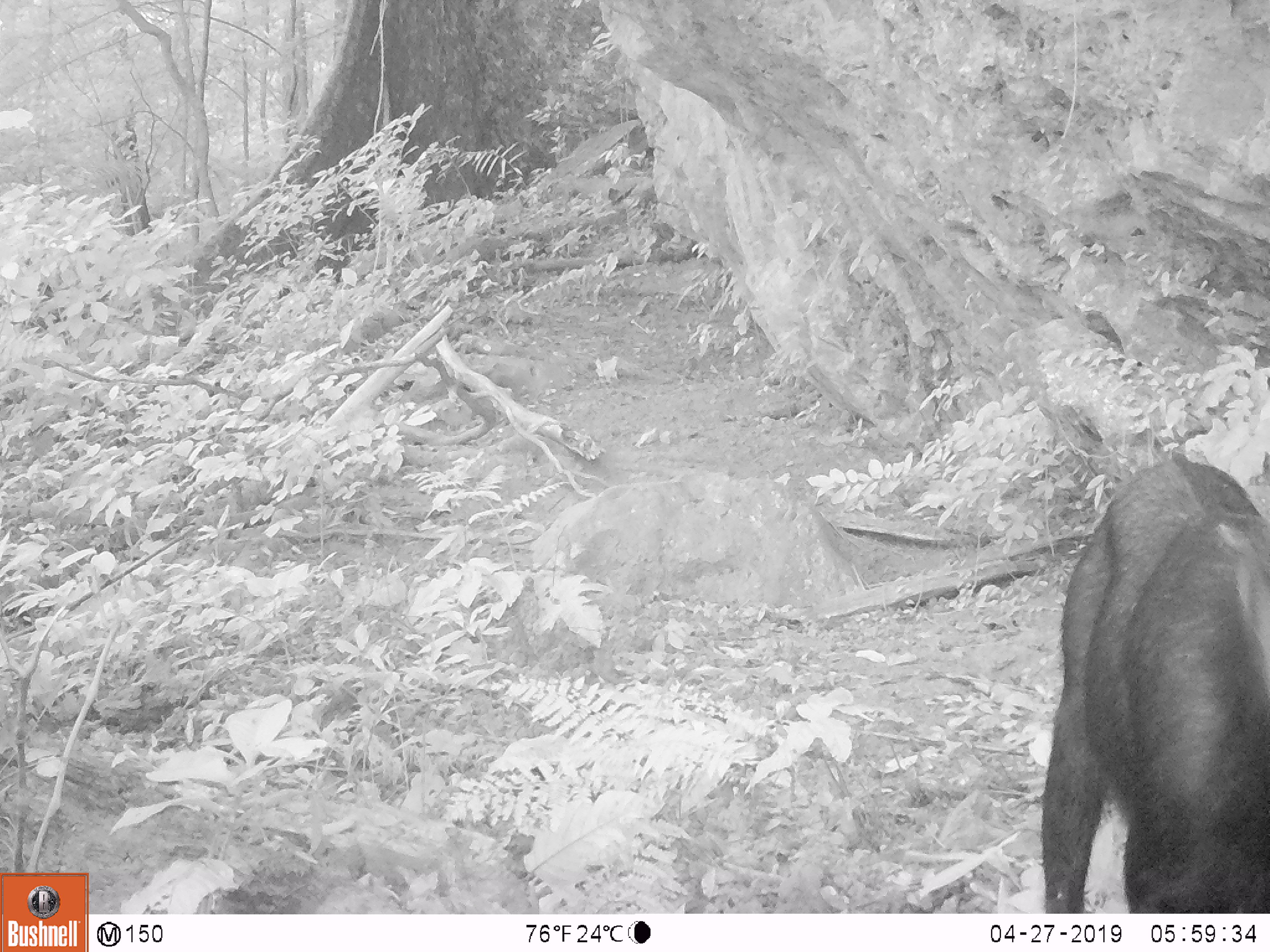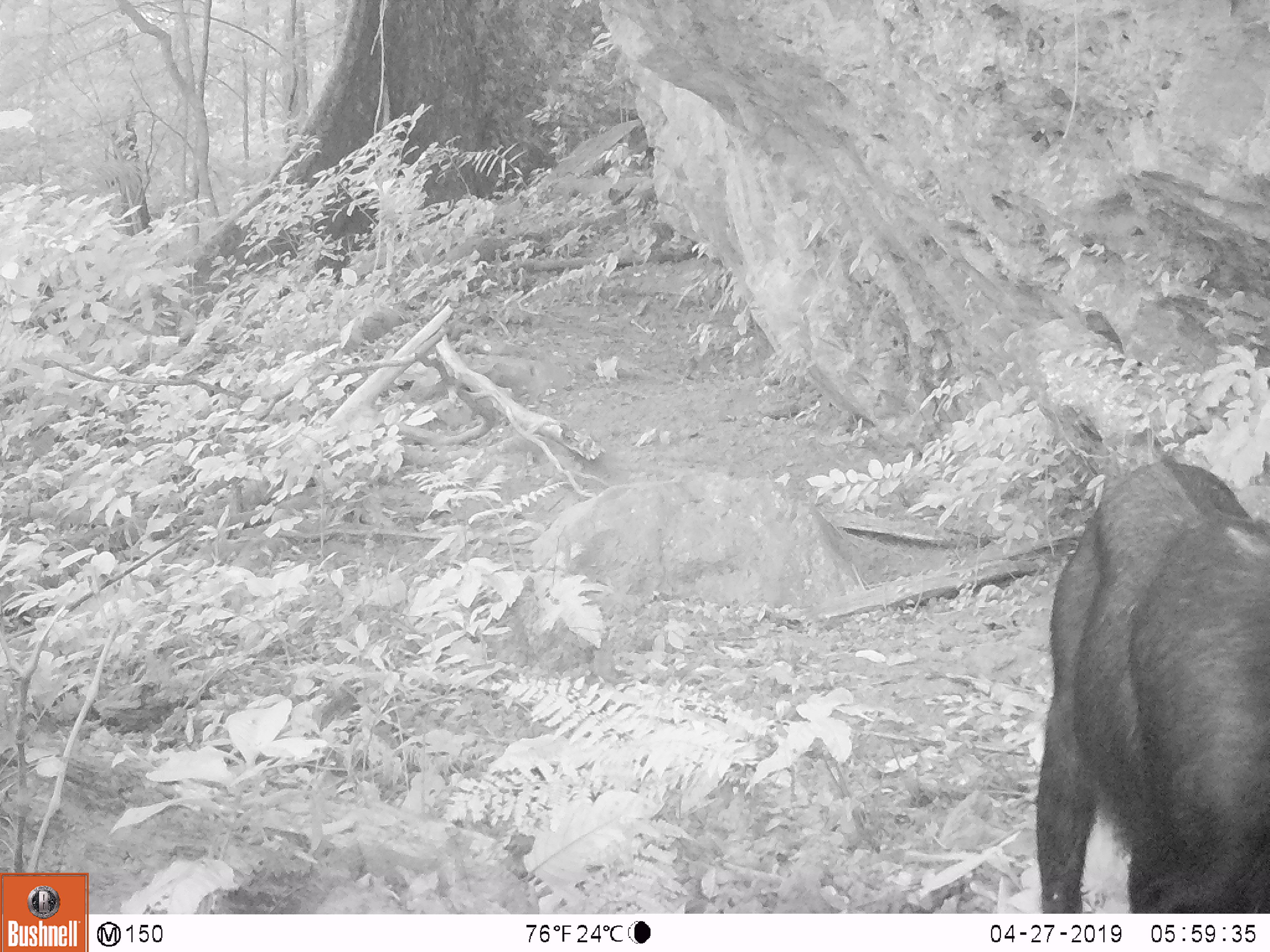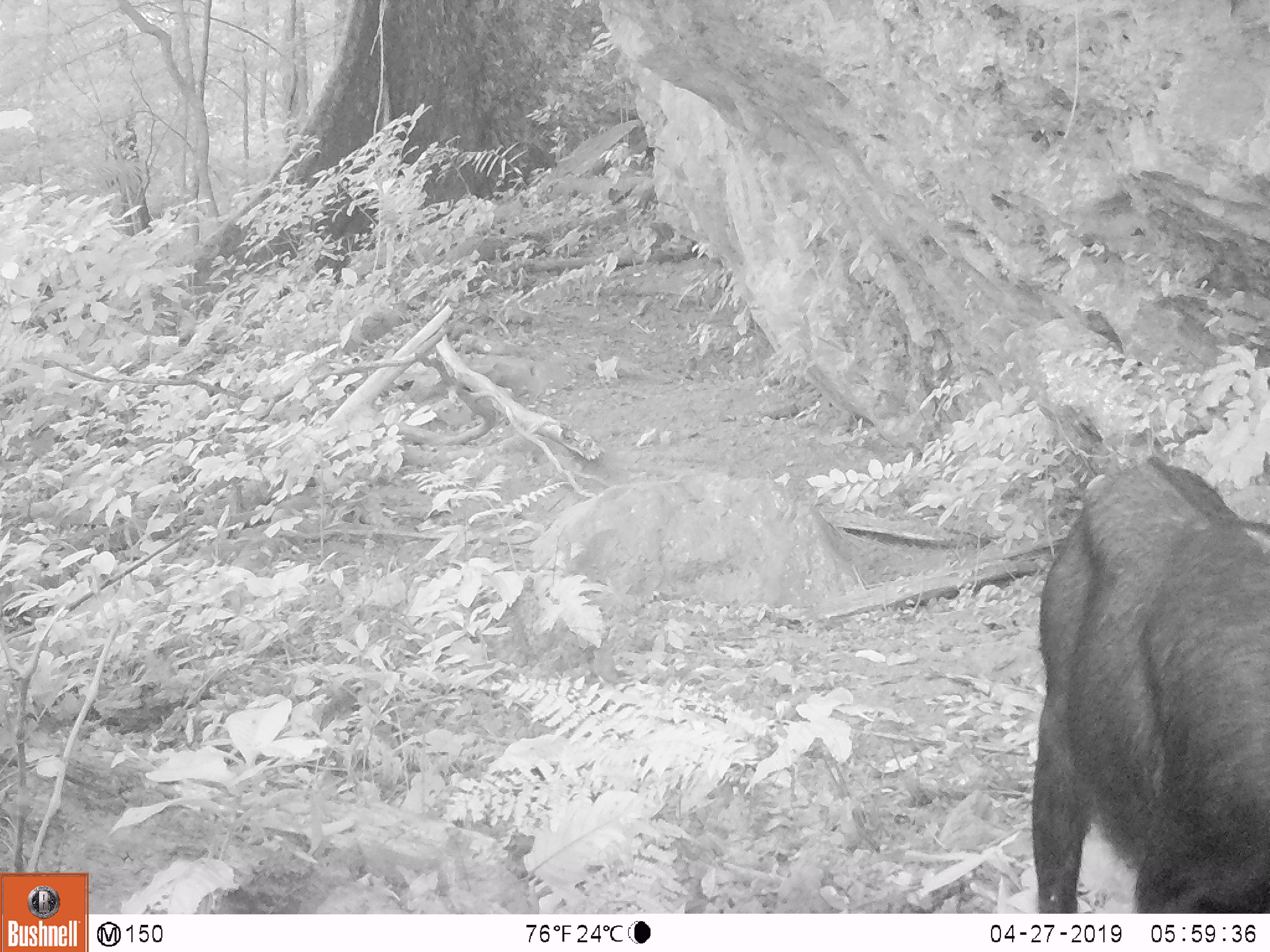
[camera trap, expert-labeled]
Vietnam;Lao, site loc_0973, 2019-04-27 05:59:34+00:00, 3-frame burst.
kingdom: Animalia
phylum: Chordata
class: Mammalia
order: Artiodactyla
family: Bovidae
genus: Capricornis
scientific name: Capricornis sumatraensis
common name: chinese serow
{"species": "chinese serow (Capricornis sumatraensis)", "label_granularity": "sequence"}